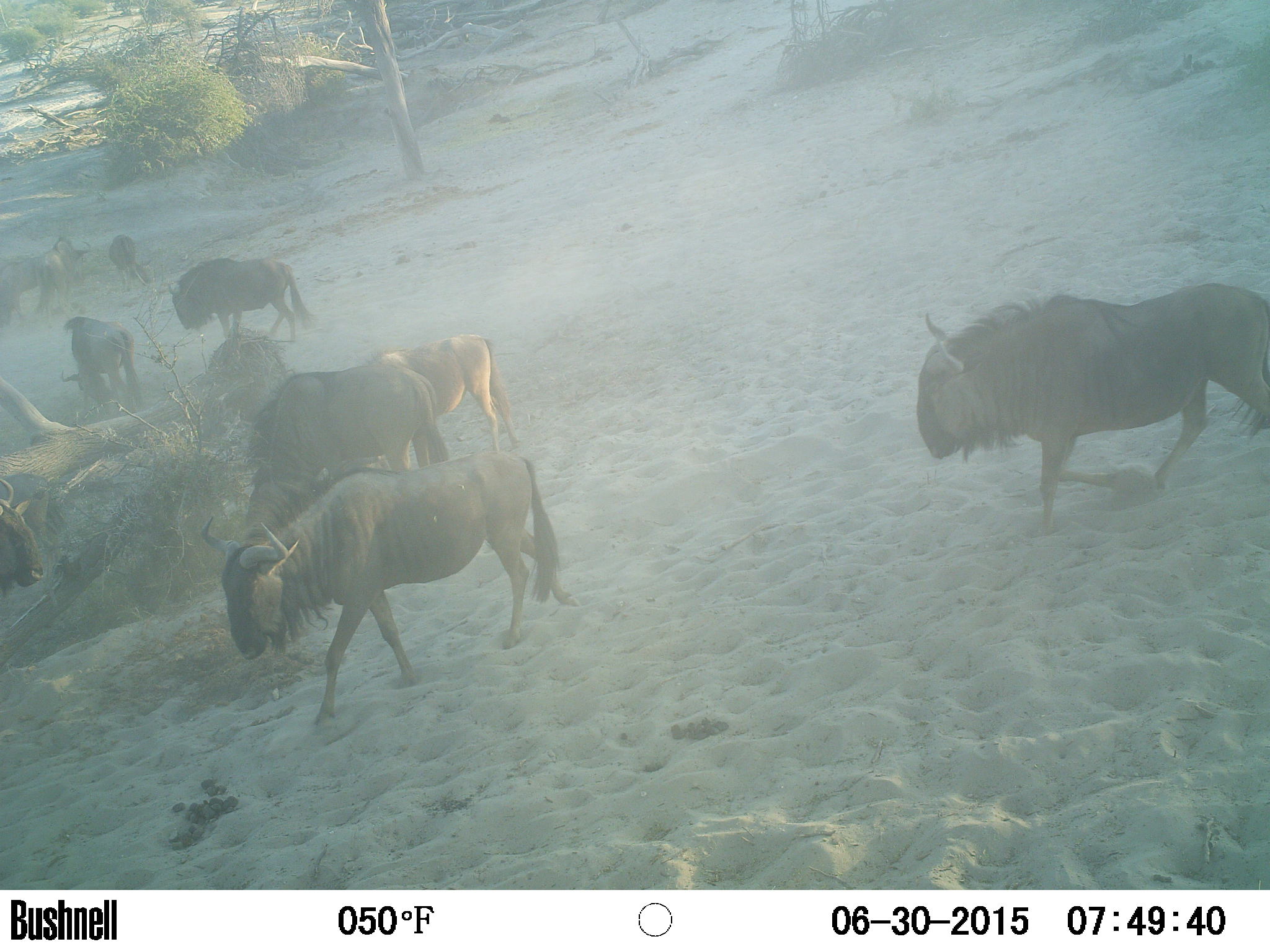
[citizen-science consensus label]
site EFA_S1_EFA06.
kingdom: Animalia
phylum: Chordata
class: Mammalia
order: Artiodactyla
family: Bovidae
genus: Connochaetes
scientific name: Connochaetes taurinus taurinus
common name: blue wildebeest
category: wildebeestblue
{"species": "wildebeestblue (blue wildebeest) (Connochaetes taurinus taurinus)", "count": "9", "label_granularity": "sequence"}